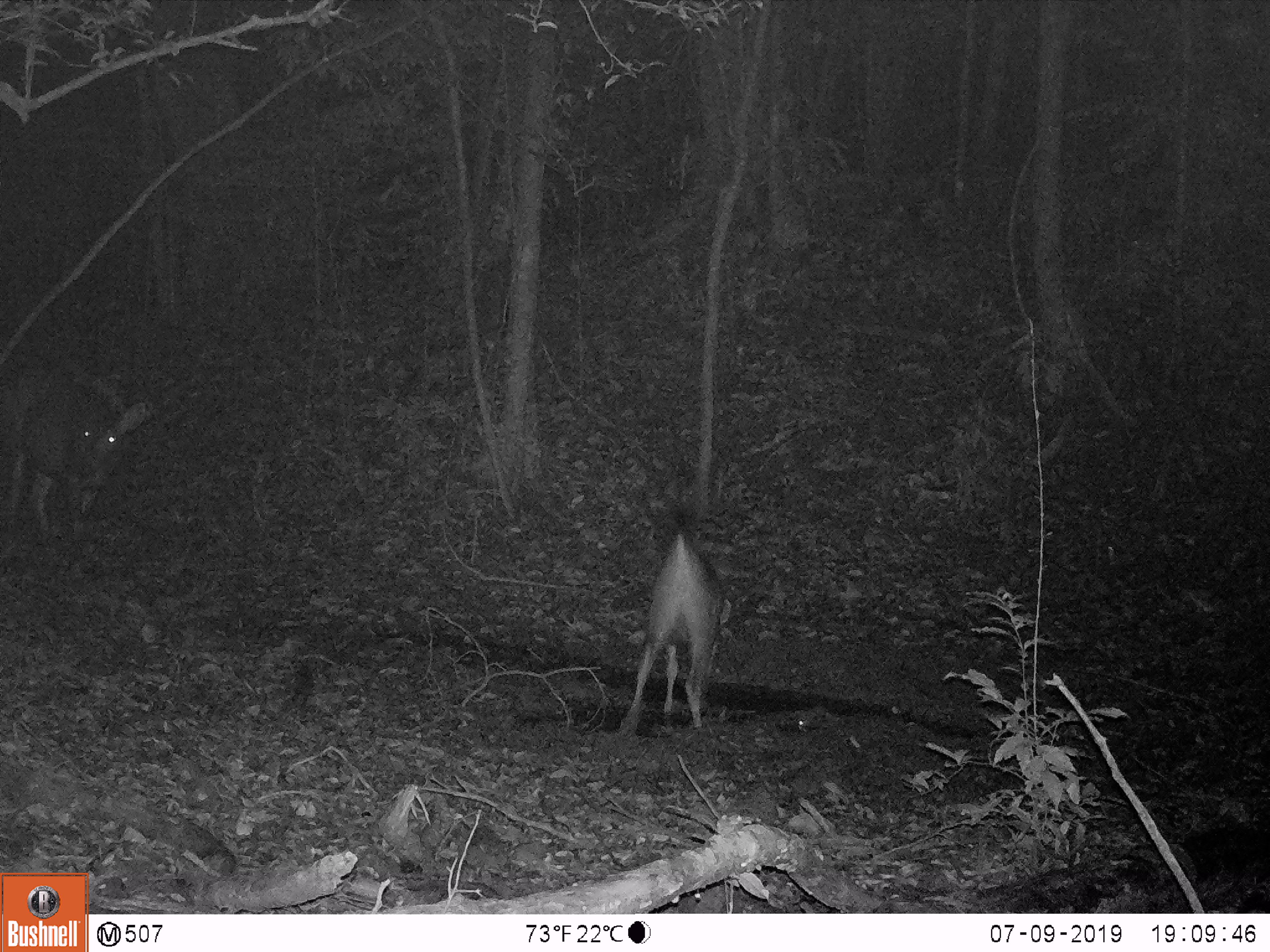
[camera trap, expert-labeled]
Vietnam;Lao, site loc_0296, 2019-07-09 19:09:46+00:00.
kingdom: Animalia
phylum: Chordata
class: Mammalia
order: Artiodactyla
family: Cervidae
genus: Rusa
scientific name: Rusa unicolor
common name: sambar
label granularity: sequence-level